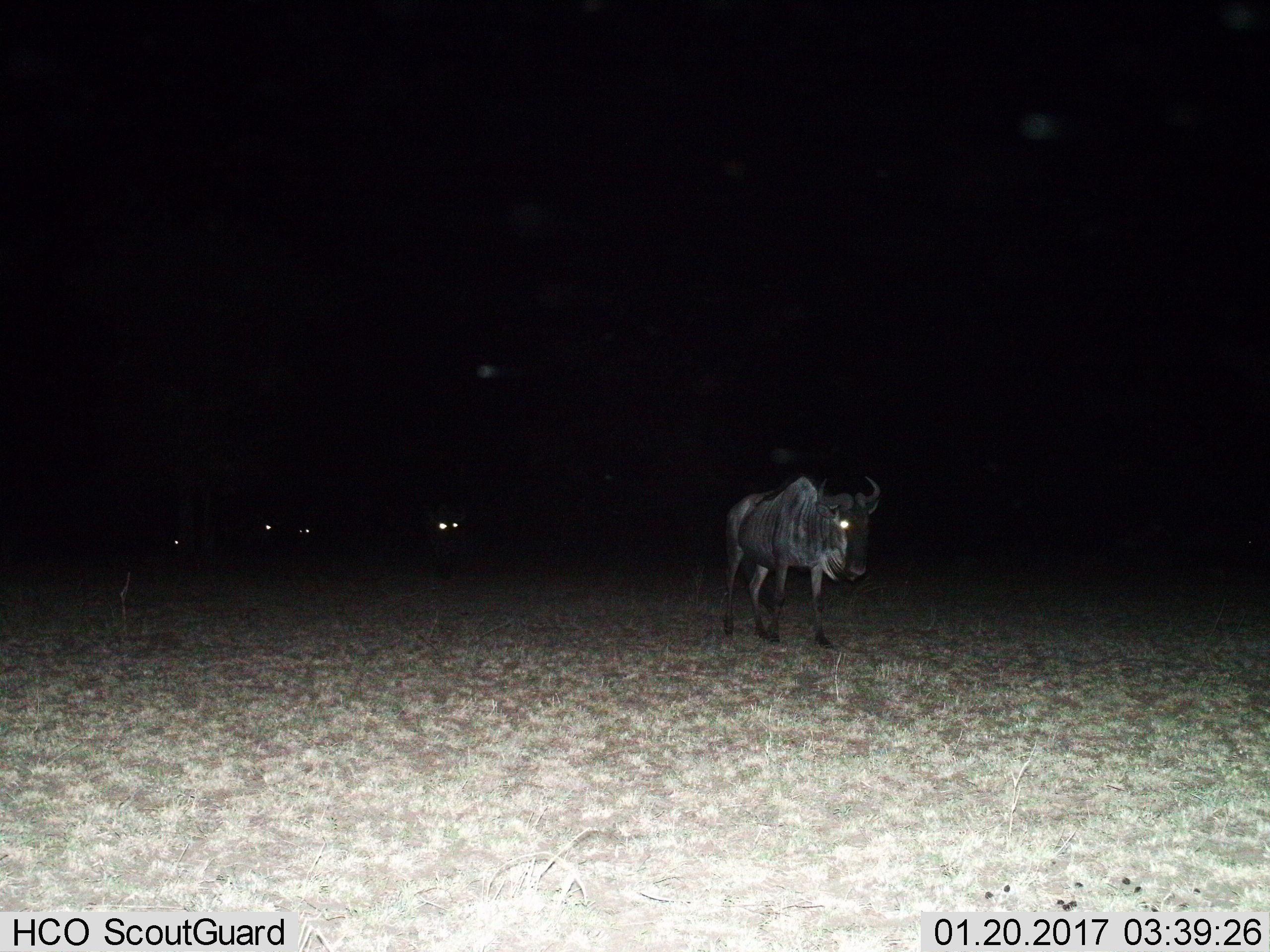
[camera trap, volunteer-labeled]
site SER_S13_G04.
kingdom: Animalia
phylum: Chordata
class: Mammalia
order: Artiodactyla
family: Bovidae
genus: Connochaetes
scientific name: Connochaetes taurinus taurinus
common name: blue wildebeest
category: wildebeestblue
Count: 1.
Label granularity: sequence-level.